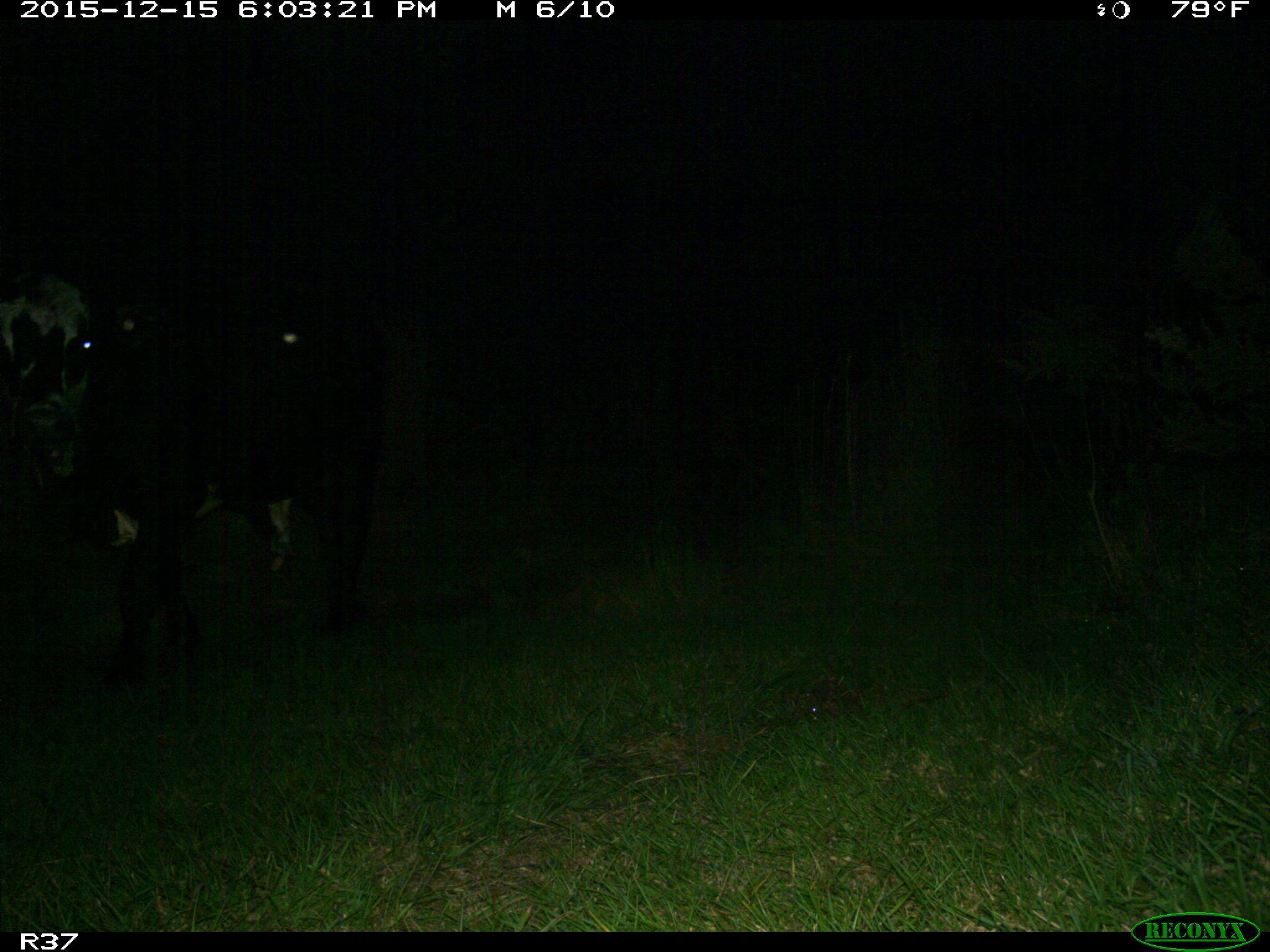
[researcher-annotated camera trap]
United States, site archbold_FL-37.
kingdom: Animalia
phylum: Chordata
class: Mammalia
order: Artiodactyla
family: Bovidae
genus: Bos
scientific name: Bos taurus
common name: domestic cow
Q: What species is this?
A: Bos taurus (domestic cow).